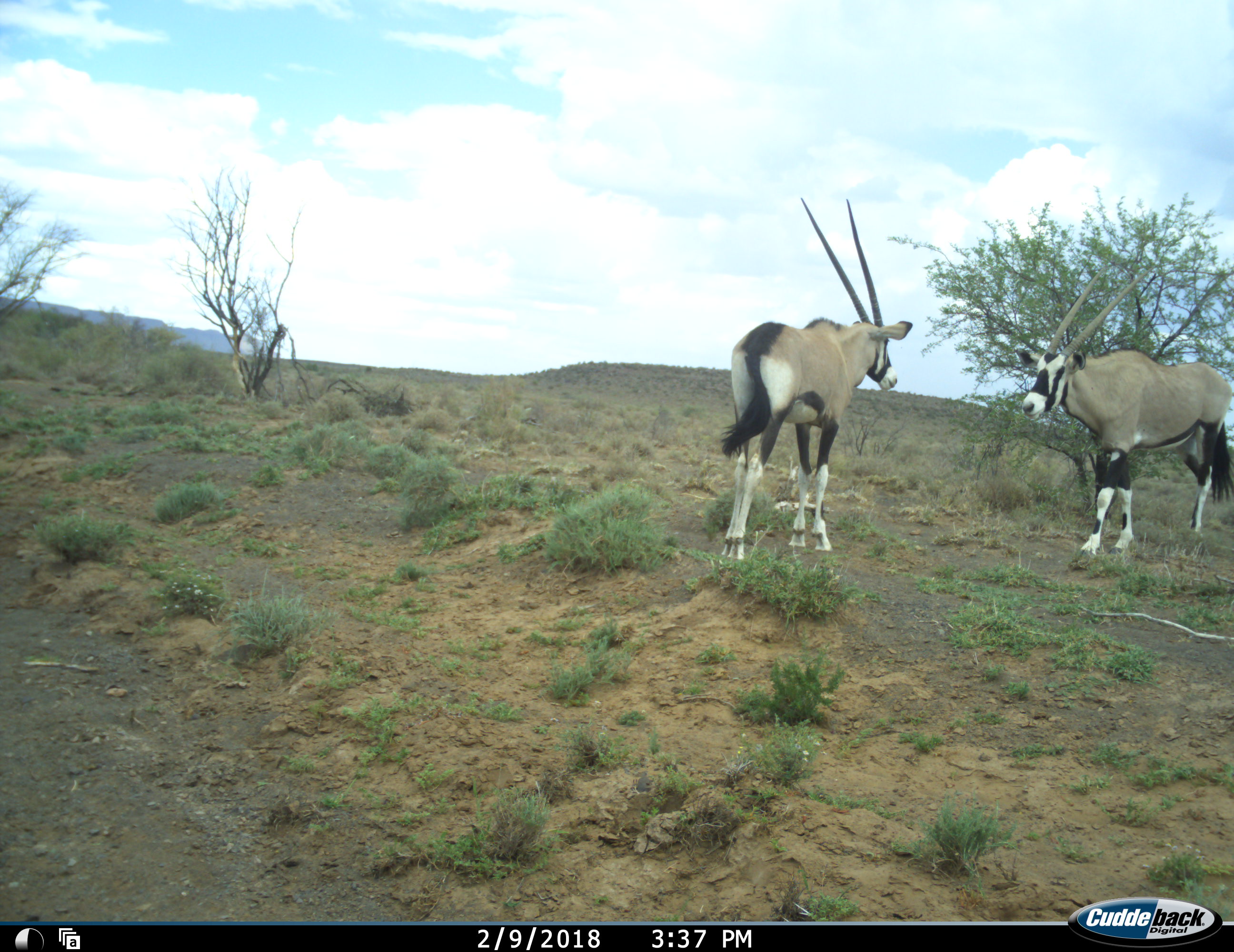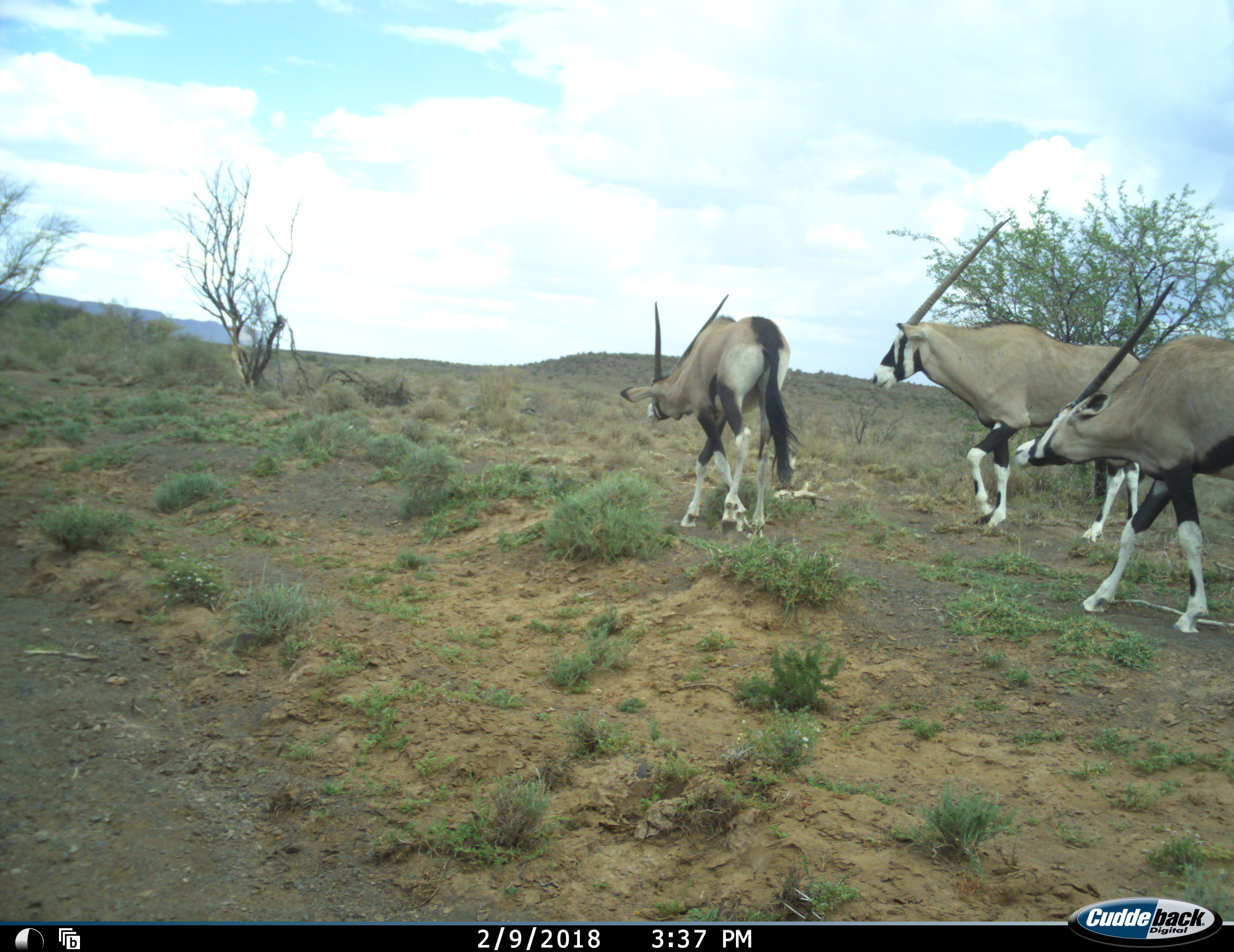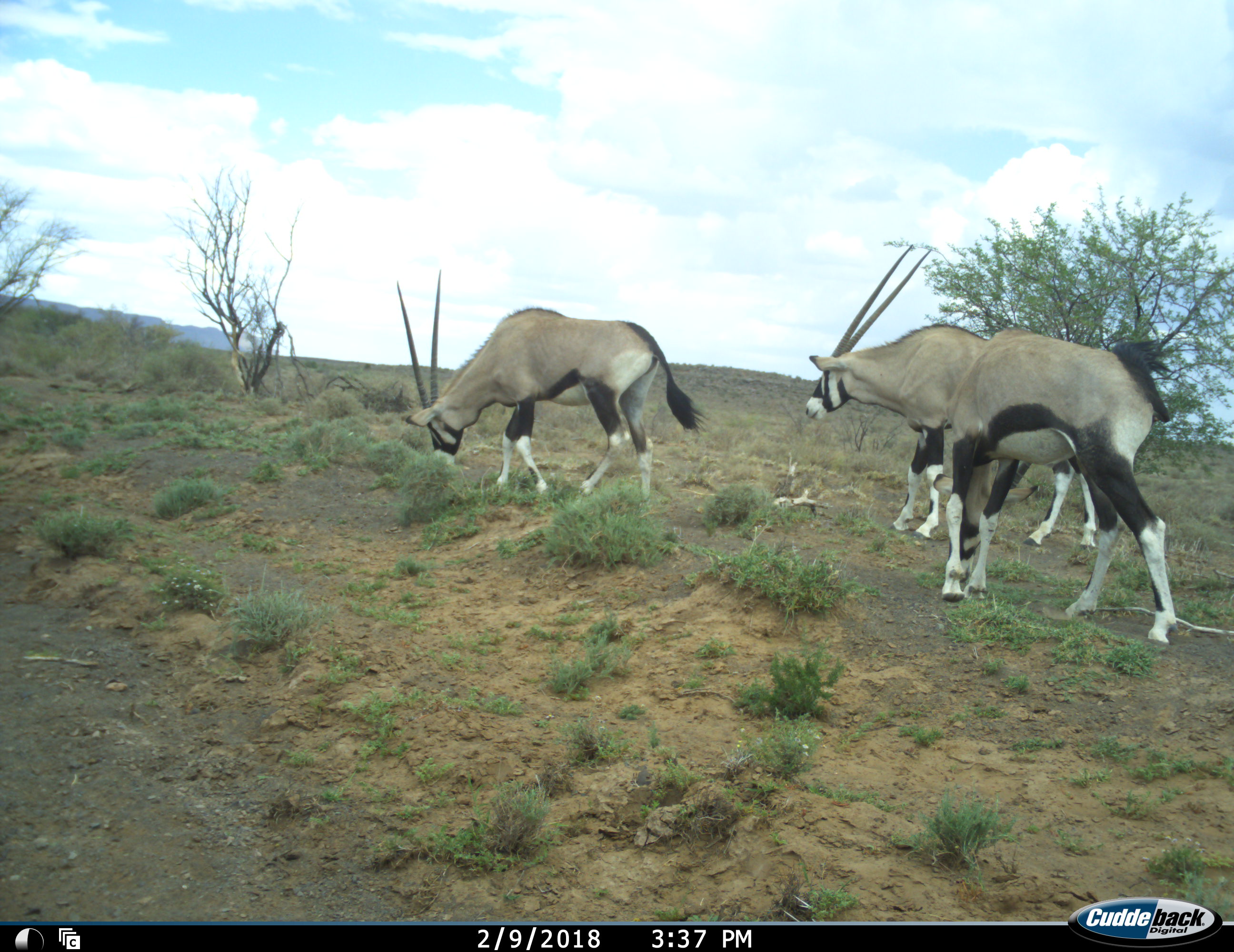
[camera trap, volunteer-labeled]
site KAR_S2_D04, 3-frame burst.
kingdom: Animalia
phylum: Chordata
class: Mammalia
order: Artiodactyla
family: Bovidae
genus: Oryx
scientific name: Oryx gazella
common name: gemsbok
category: oryx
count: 3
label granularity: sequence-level